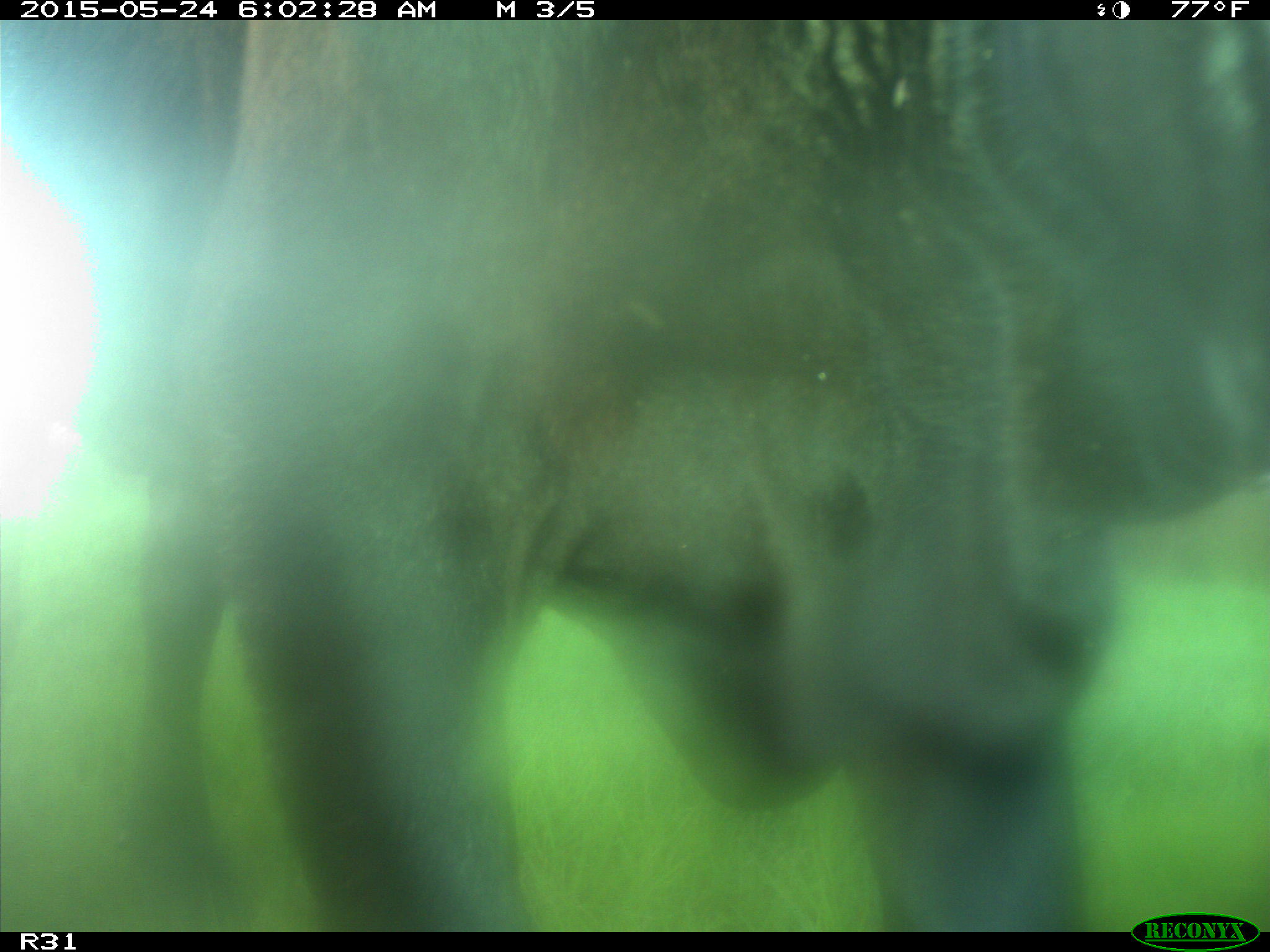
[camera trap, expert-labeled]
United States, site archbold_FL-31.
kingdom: Animalia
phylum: Chordata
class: Mammalia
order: Artiodactyla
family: Bovidae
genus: Bos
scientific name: Bos taurus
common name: domestic cow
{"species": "Bos taurus (domestic cow)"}